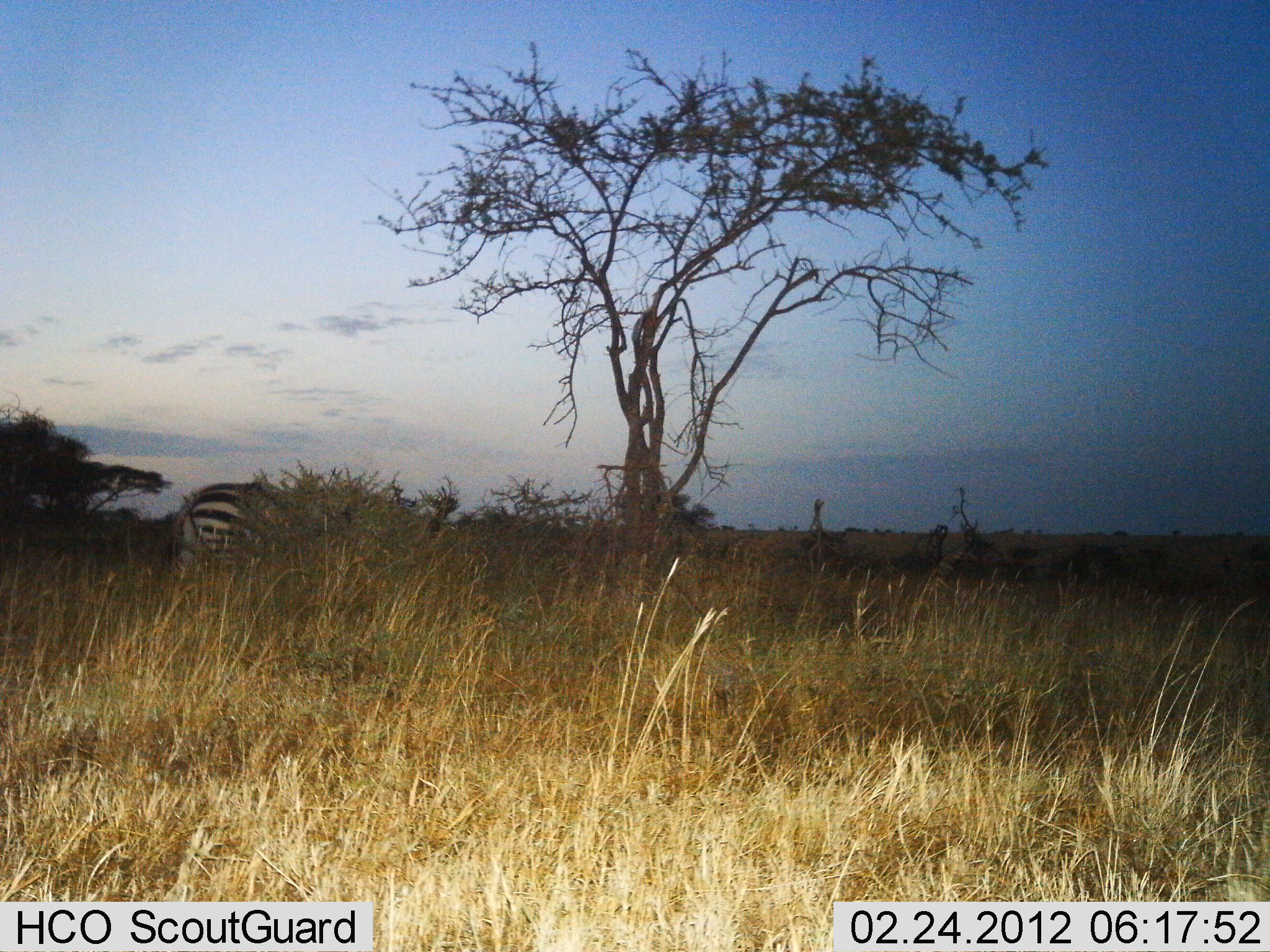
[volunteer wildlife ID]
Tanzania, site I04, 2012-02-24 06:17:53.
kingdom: Animalia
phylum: Chordata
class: Mammalia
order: Perissodactyla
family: Equidae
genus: Equus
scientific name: Equus quagga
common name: plains zebra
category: zebra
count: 1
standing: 60%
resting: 0%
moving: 27%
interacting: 0%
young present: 0%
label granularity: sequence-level